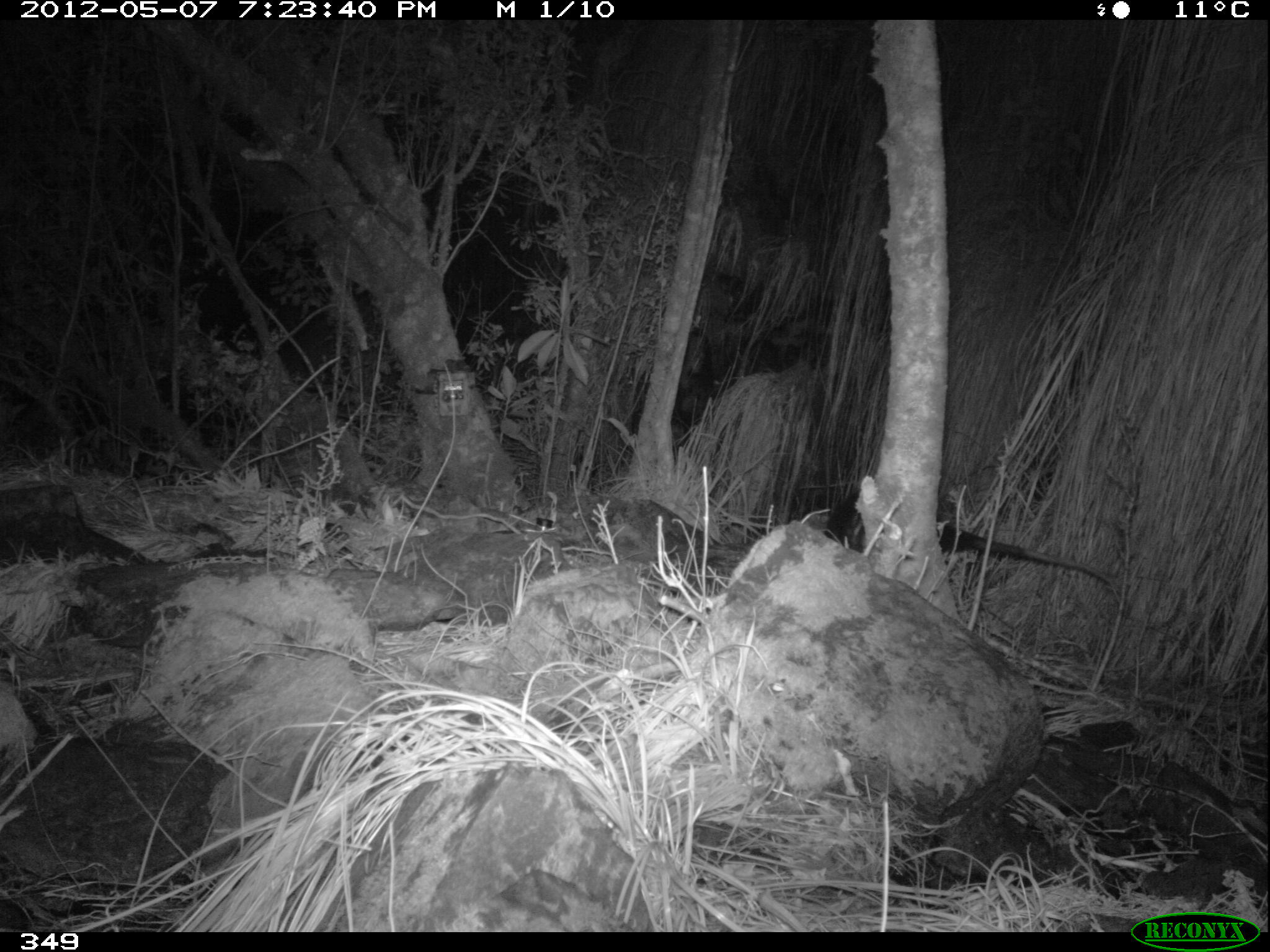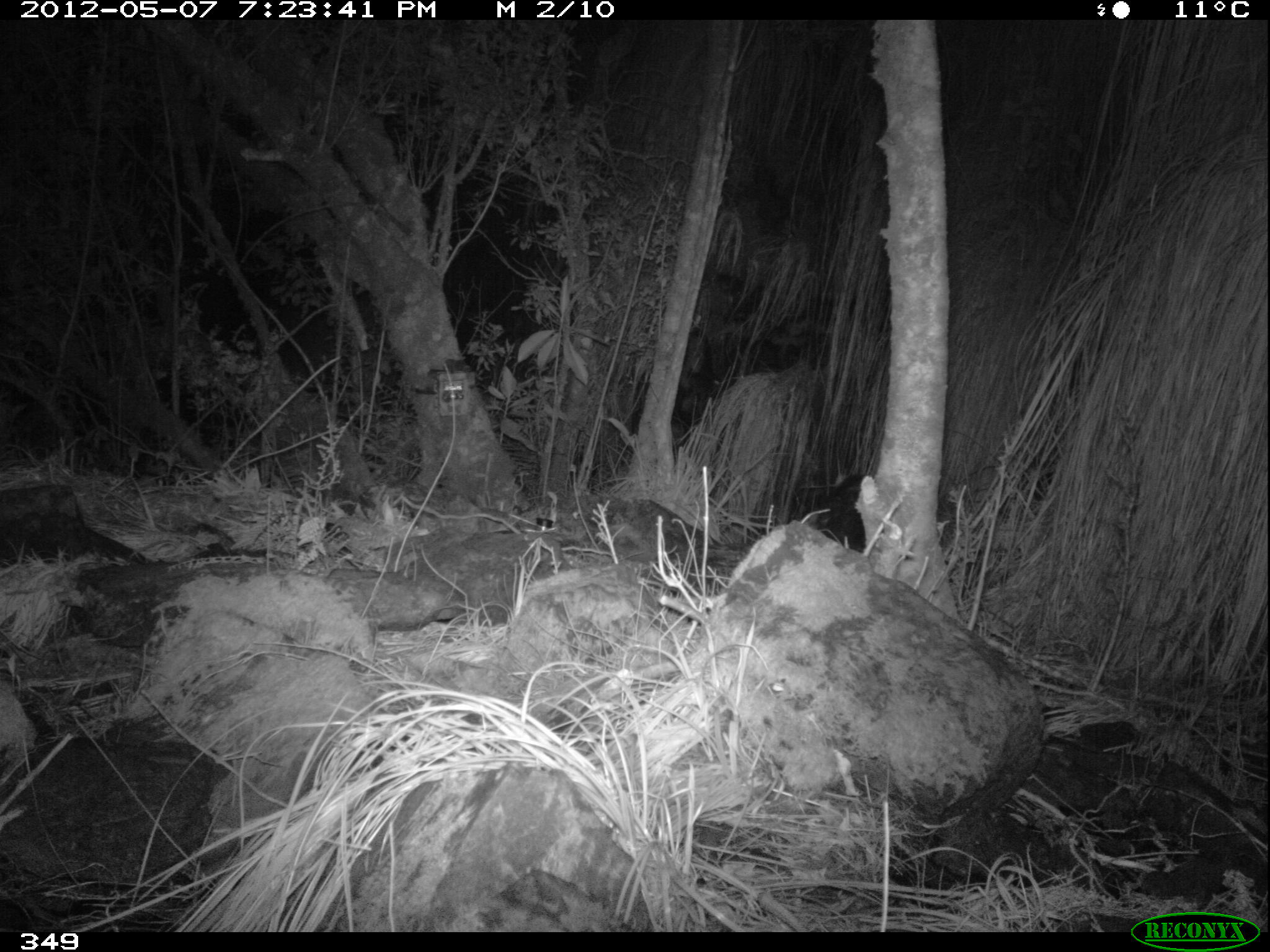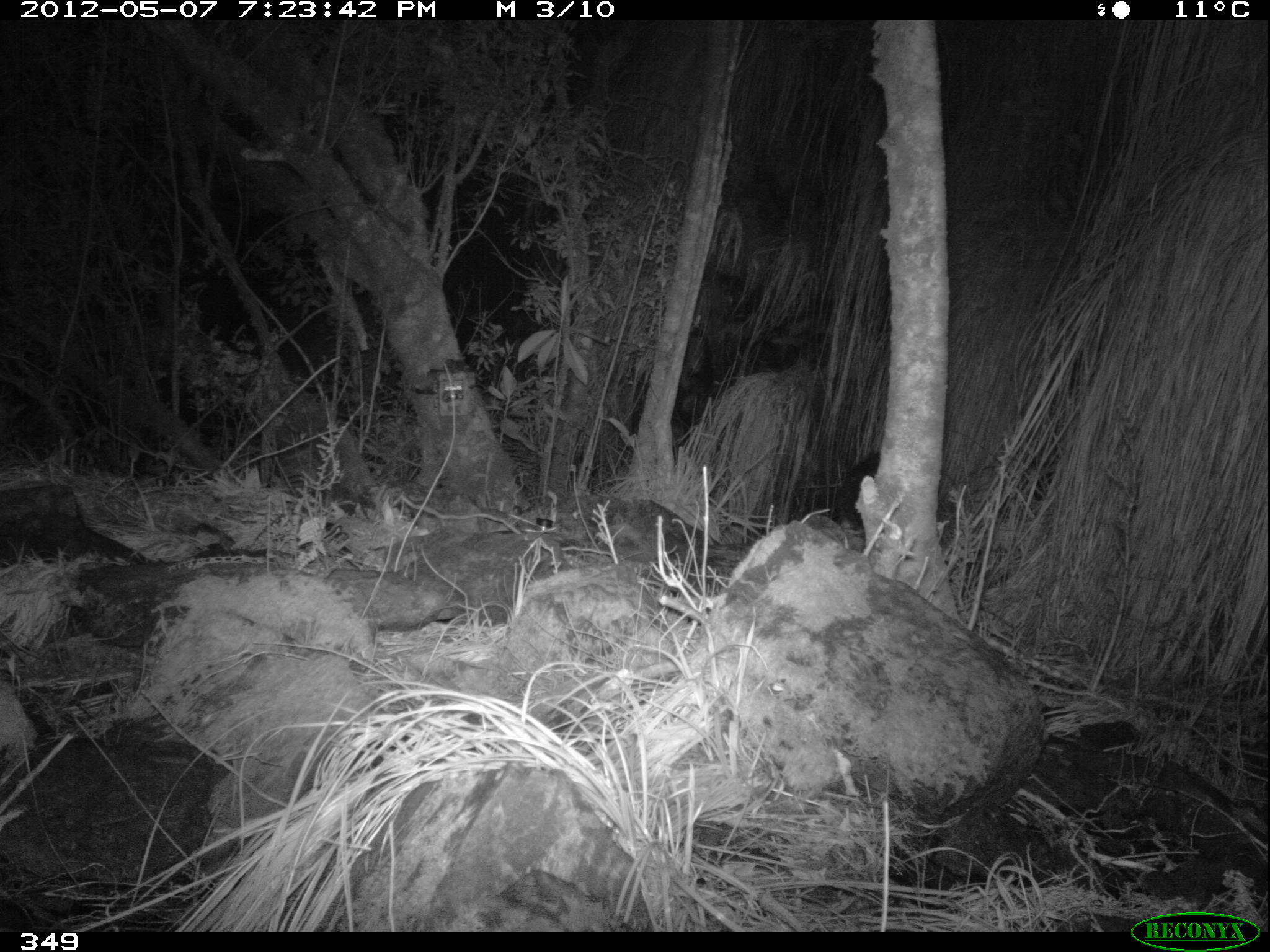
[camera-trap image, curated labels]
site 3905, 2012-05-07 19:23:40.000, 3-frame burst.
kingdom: Animalia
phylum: Chordata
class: Mammalia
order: Didelphimorphia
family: Didelphidae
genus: Didelphis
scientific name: Didelphis pernigra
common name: andean white-eared opossum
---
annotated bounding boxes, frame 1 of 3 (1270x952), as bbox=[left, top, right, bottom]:
didelphis pernigra: bbox=[822, 486, 1113, 587]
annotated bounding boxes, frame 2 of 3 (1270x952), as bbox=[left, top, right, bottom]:
didelphis pernigra: bbox=[816, 472, 873, 552]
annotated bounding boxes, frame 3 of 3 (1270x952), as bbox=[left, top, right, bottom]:
didelphis pernigra: bbox=[831, 452, 881, 551]